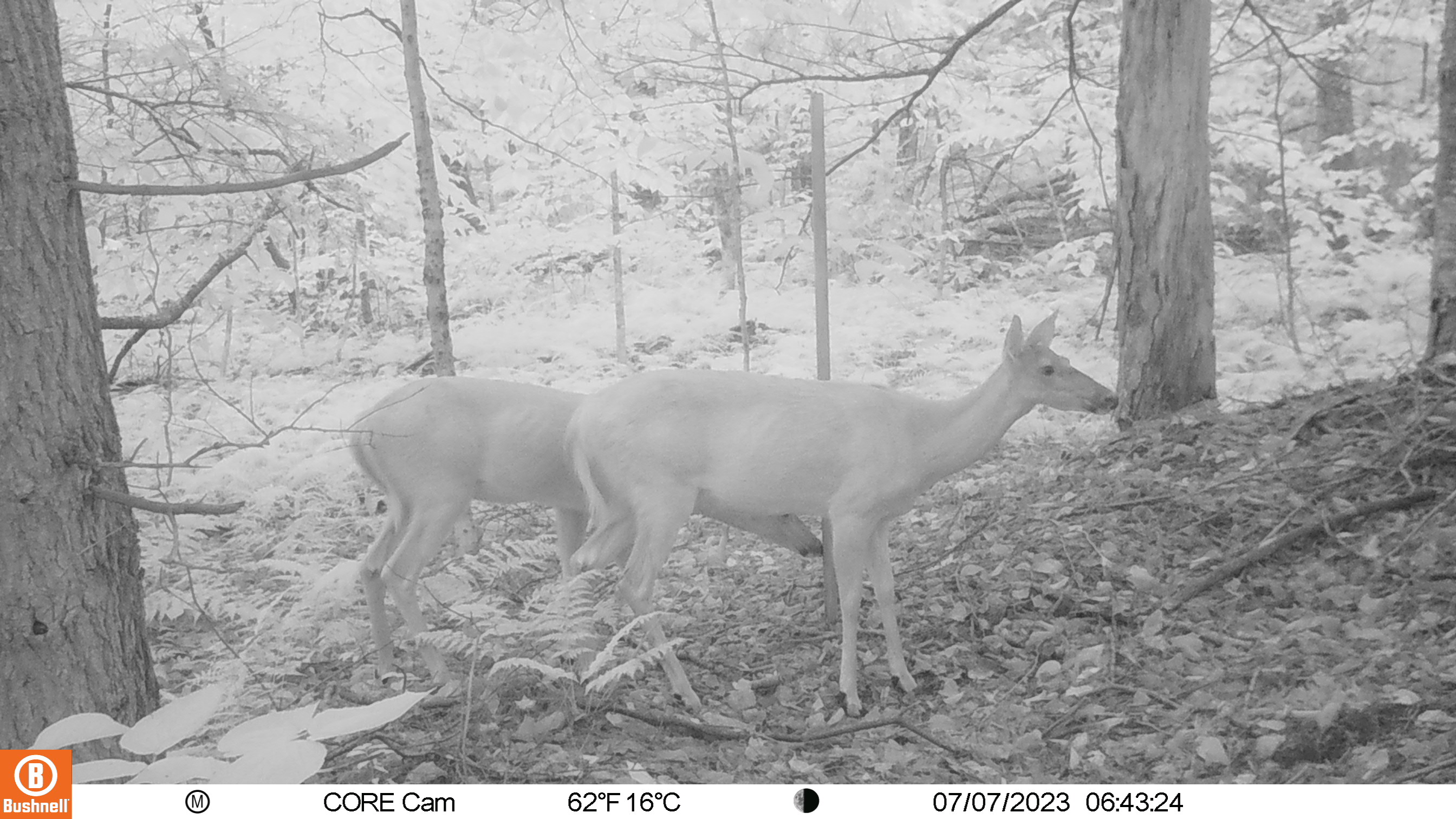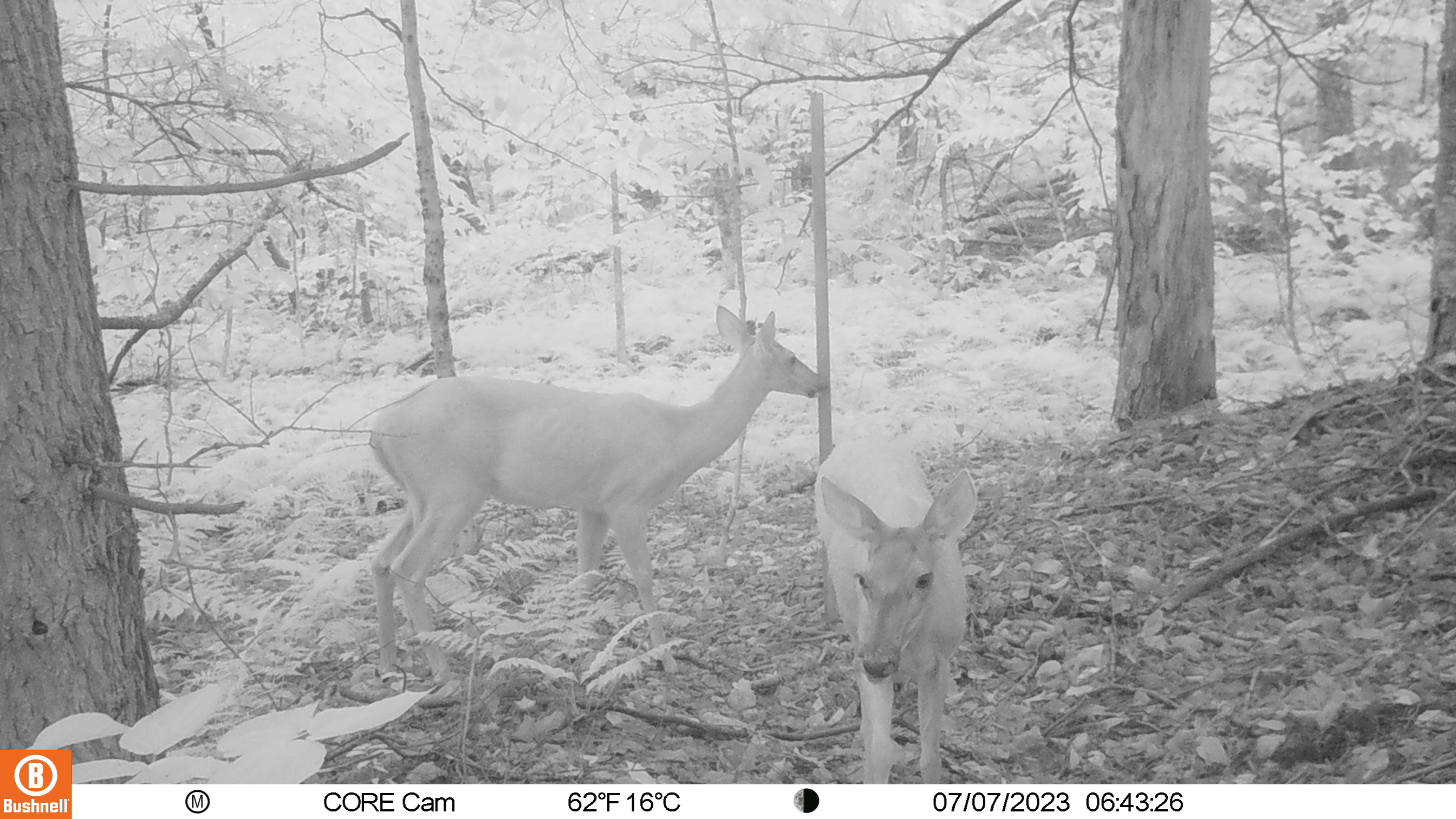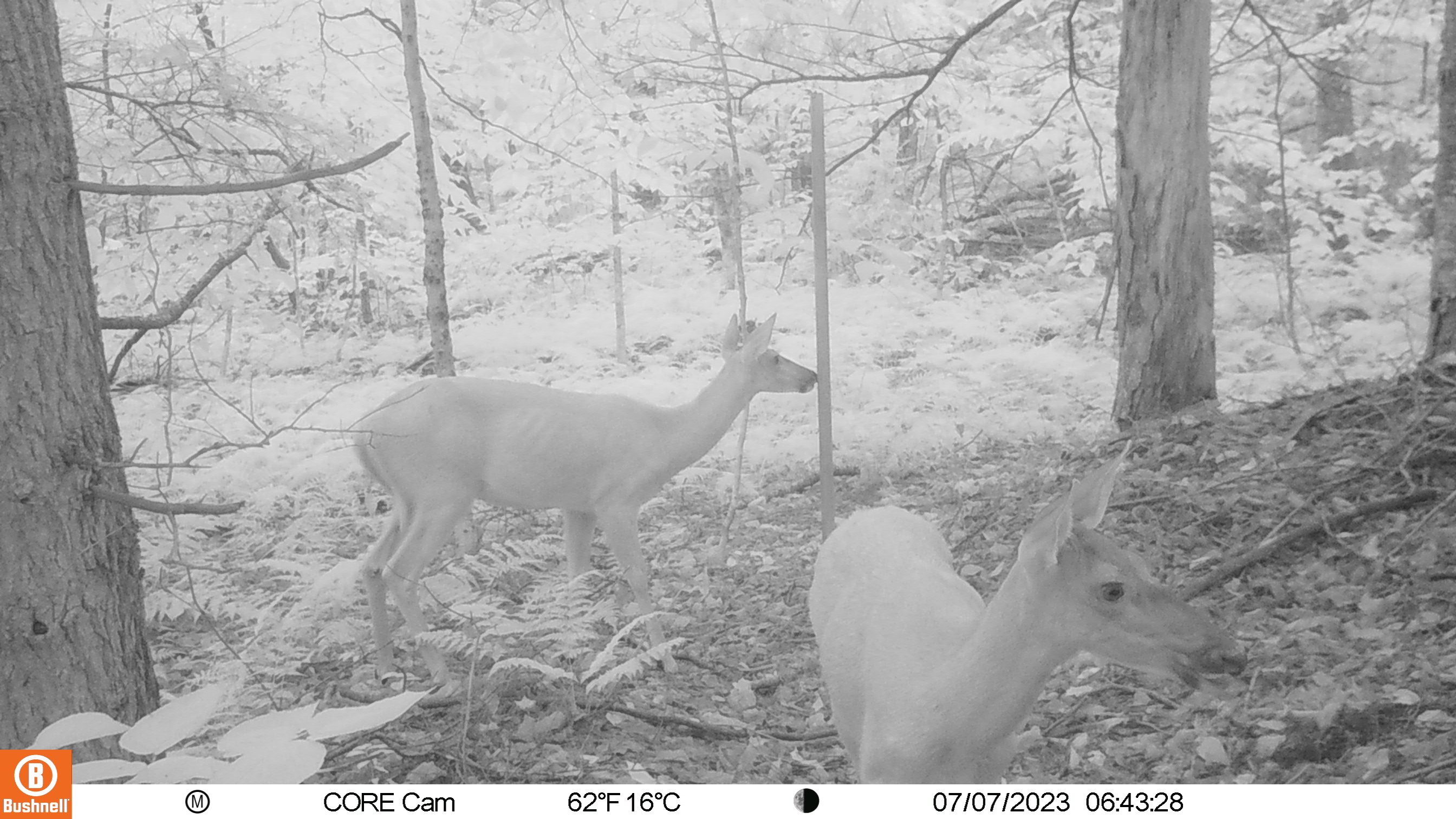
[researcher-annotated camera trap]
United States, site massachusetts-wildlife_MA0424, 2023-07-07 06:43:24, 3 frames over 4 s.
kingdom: Animalia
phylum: Chordata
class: Mammalia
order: Artiodactyla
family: Cervidae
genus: Odocoileus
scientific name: Odocoileus virginianus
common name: white-tailed deer